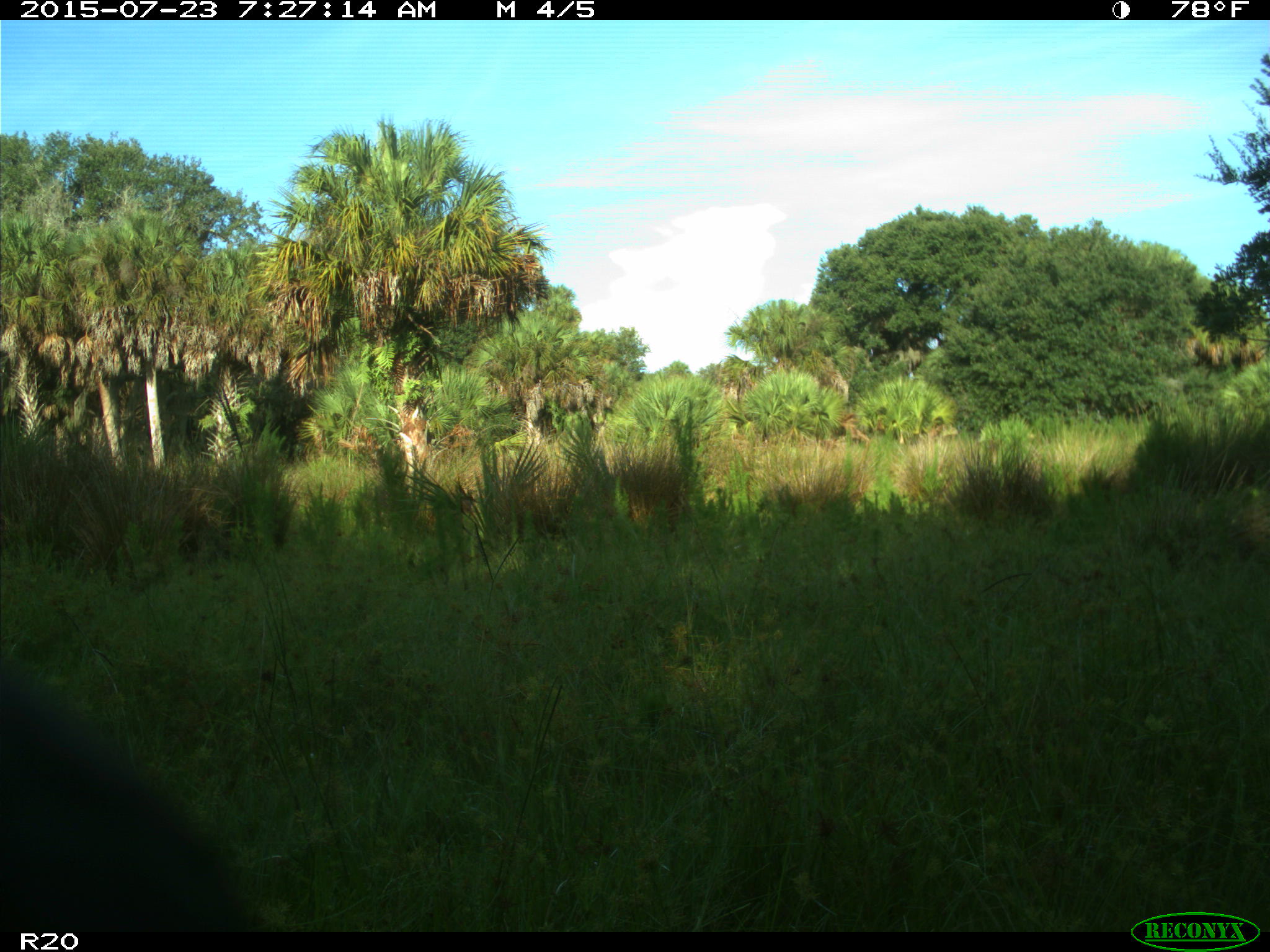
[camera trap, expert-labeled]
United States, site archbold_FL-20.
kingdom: Animalia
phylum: Chordata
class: Mammalia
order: Artiodactyla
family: Bovidae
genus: Bos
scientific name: Bos taurus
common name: domestic cow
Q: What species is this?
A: Bos taurus (domestic cow).